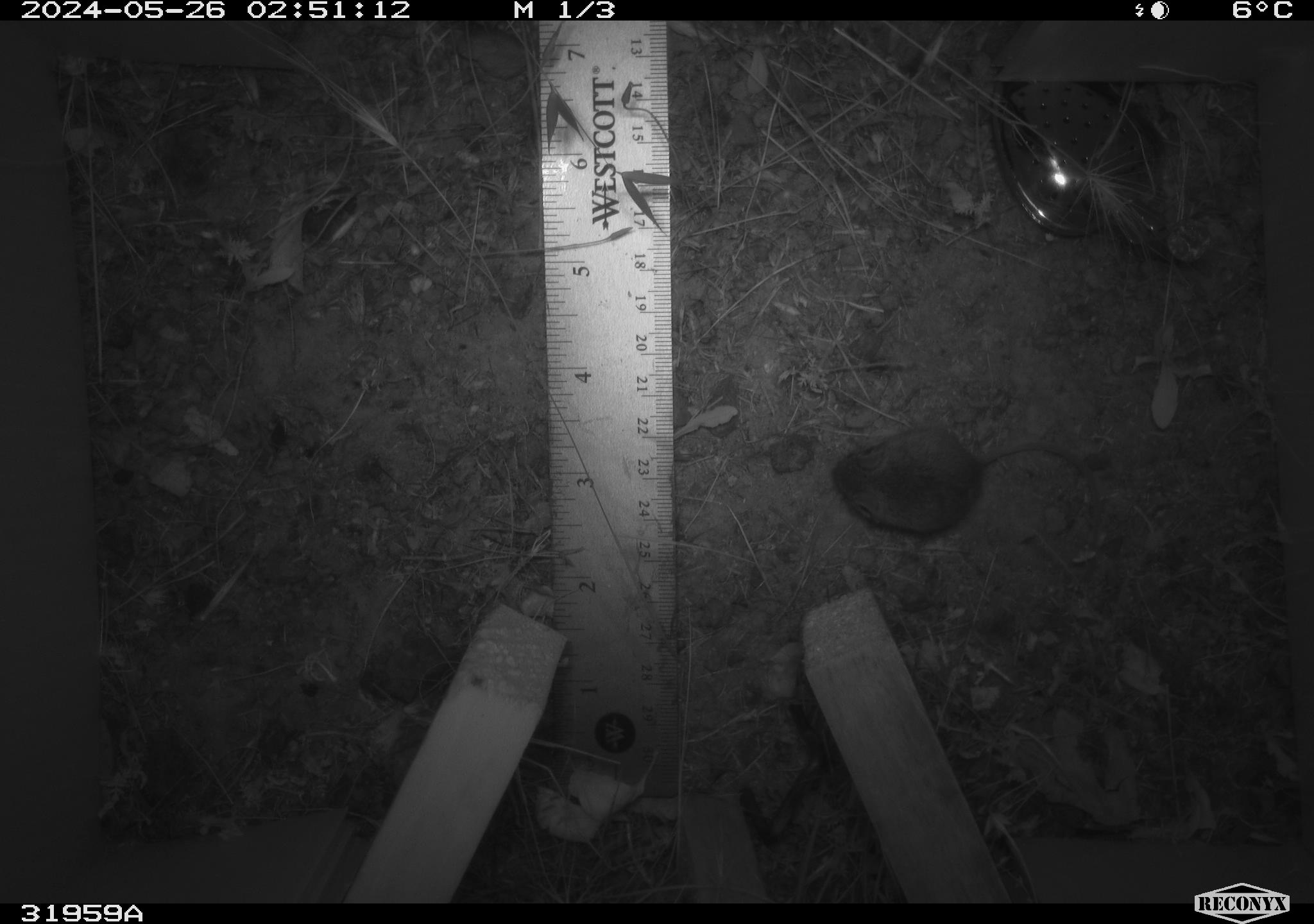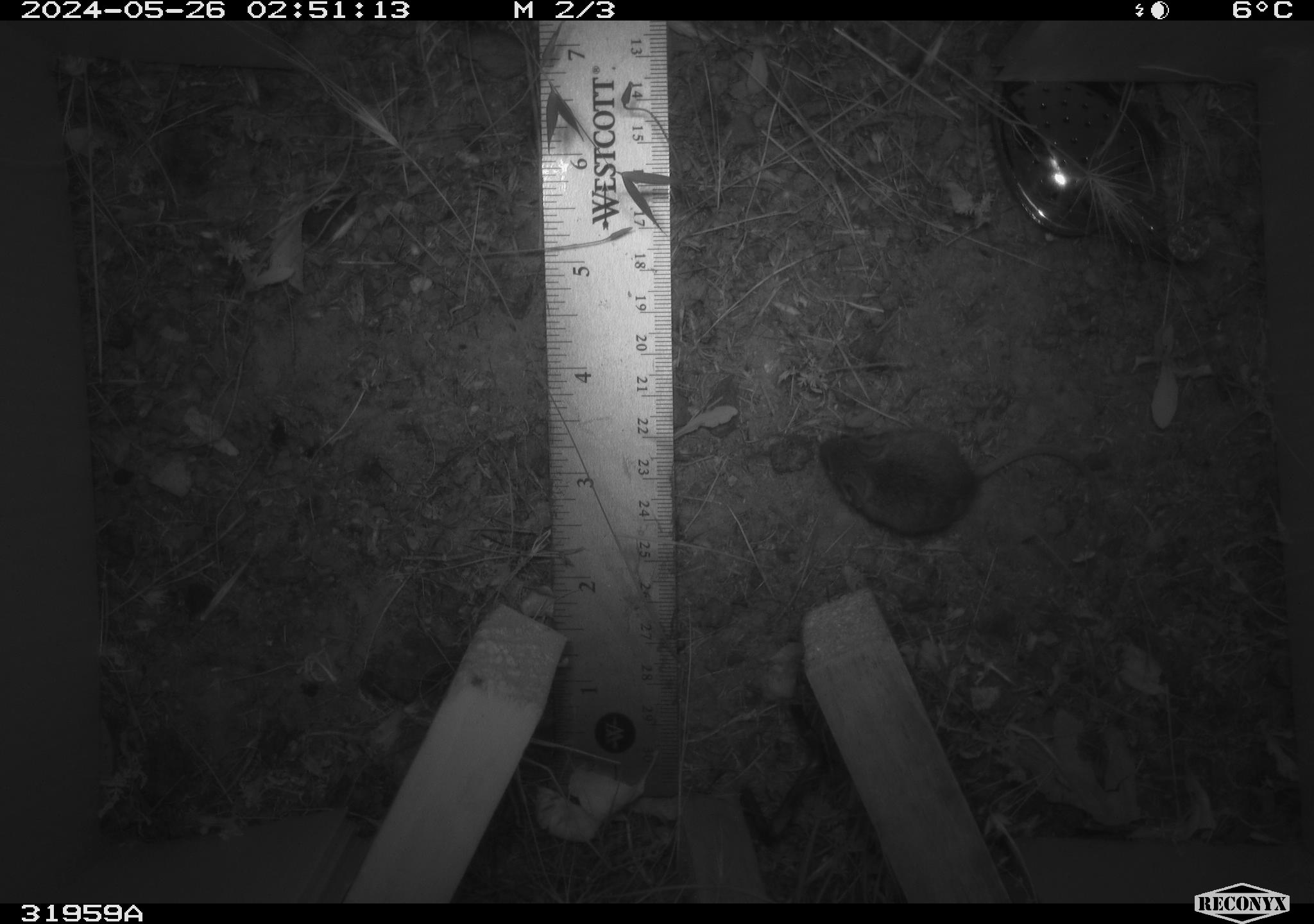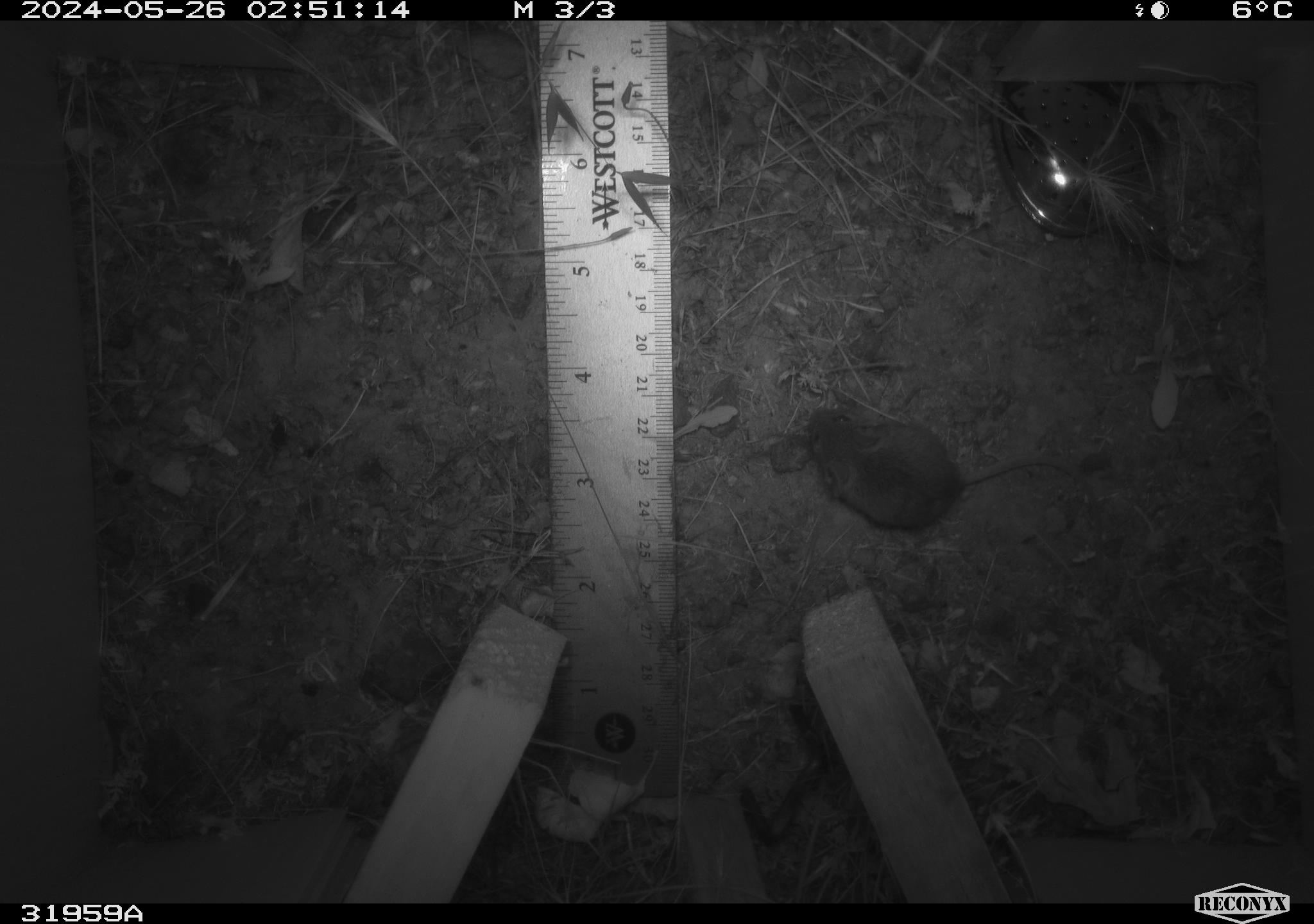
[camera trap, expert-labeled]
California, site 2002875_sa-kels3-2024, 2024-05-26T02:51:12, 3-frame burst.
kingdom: Animalia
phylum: Chordata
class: Mammalia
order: Rodentia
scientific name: Rodentia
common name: rodent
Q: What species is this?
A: Rodent (Rodentia).